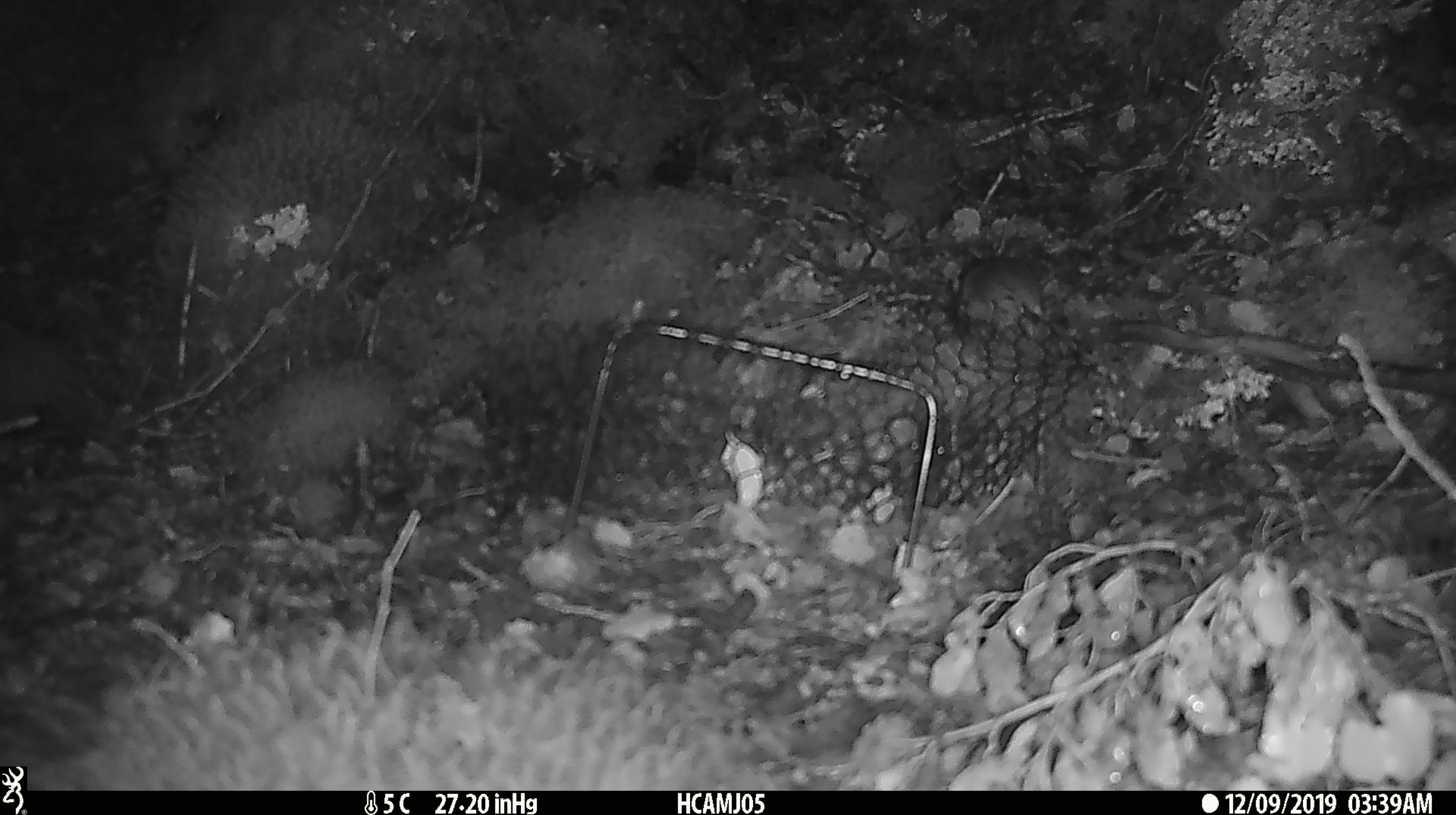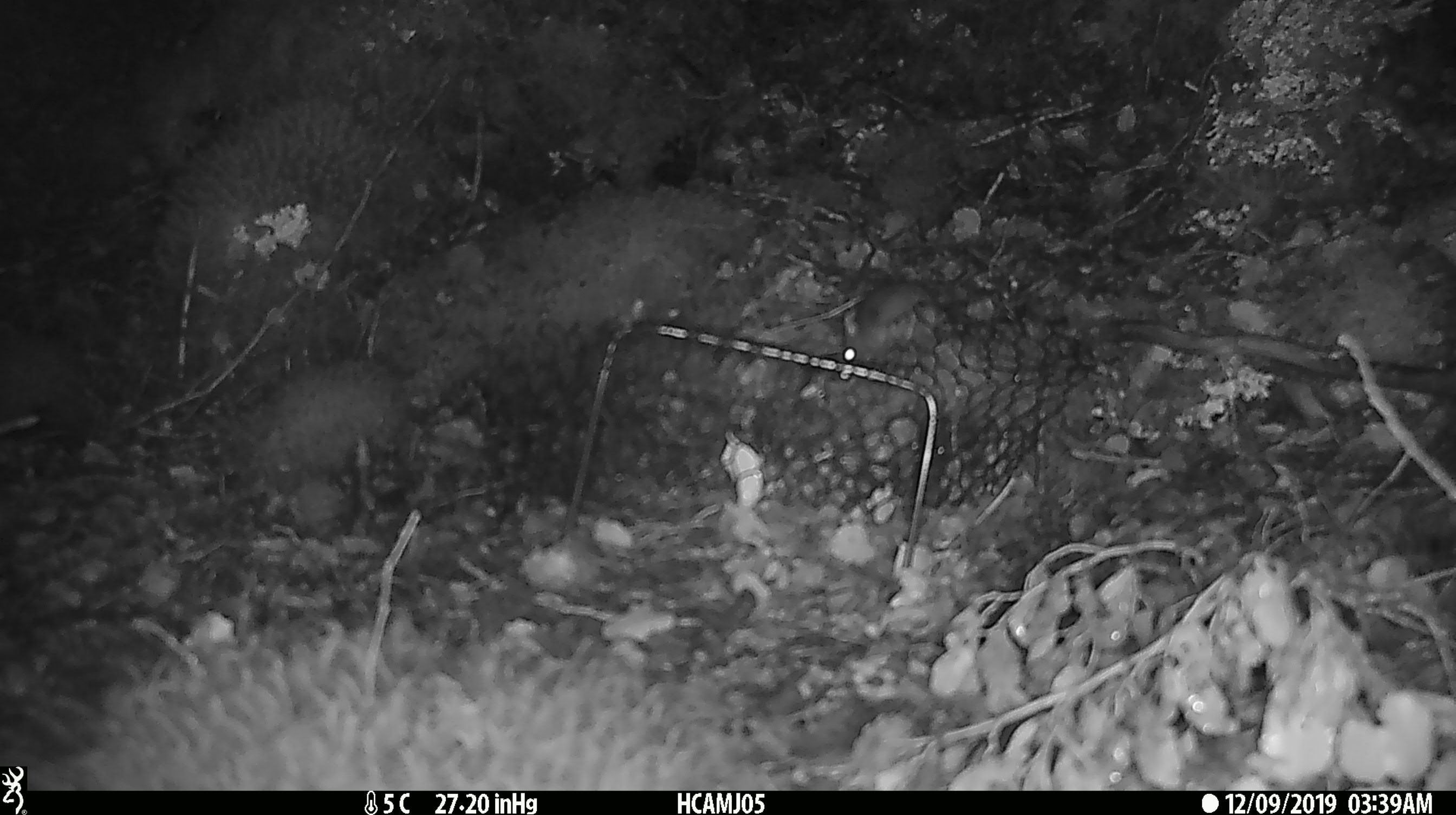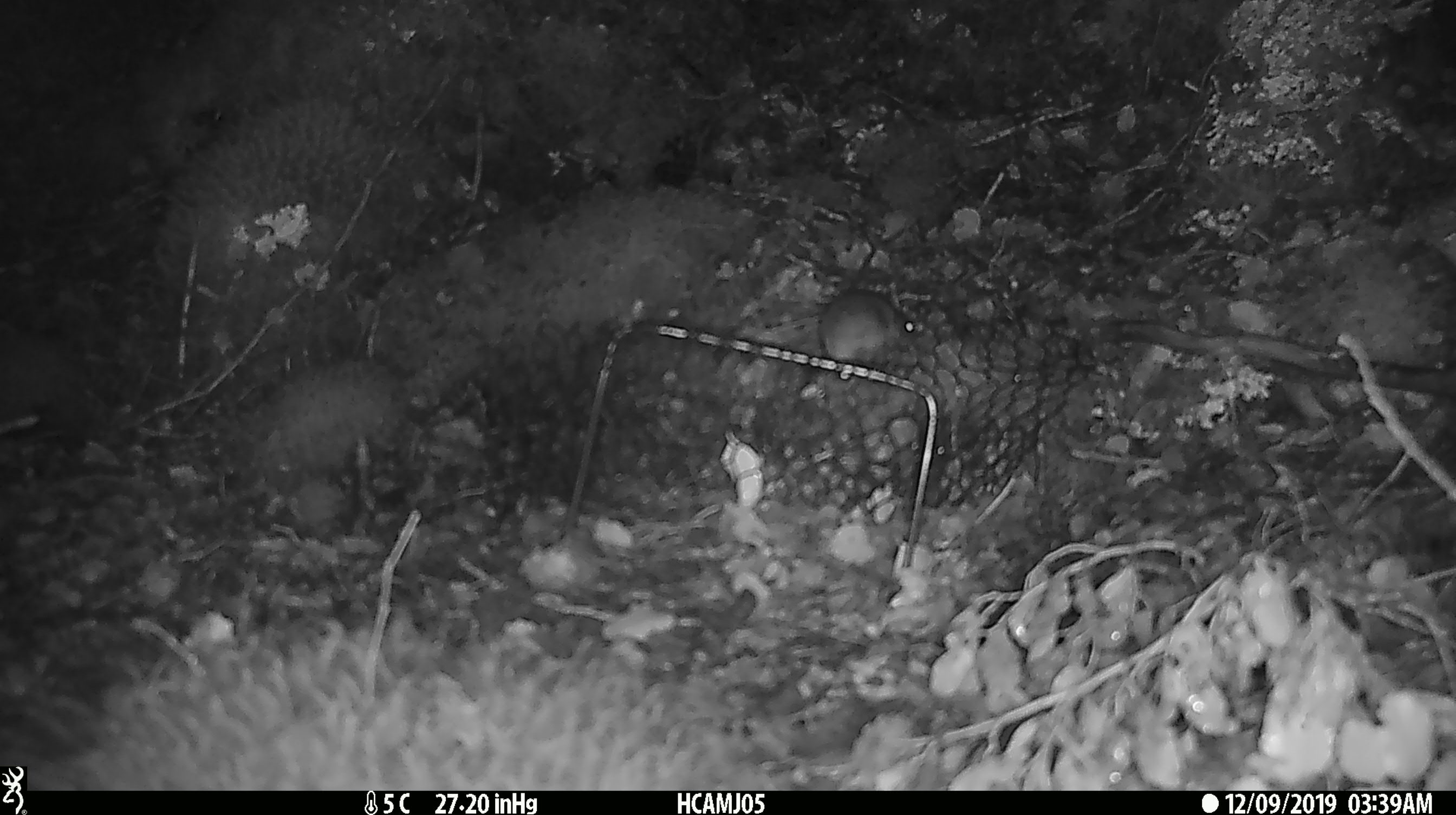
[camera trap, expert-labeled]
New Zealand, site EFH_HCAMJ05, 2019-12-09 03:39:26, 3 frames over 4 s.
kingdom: Animalia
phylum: Chordata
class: Mammalia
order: Rodentia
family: Muridae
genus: Mus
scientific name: Mus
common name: mouse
Mouse (Mus).